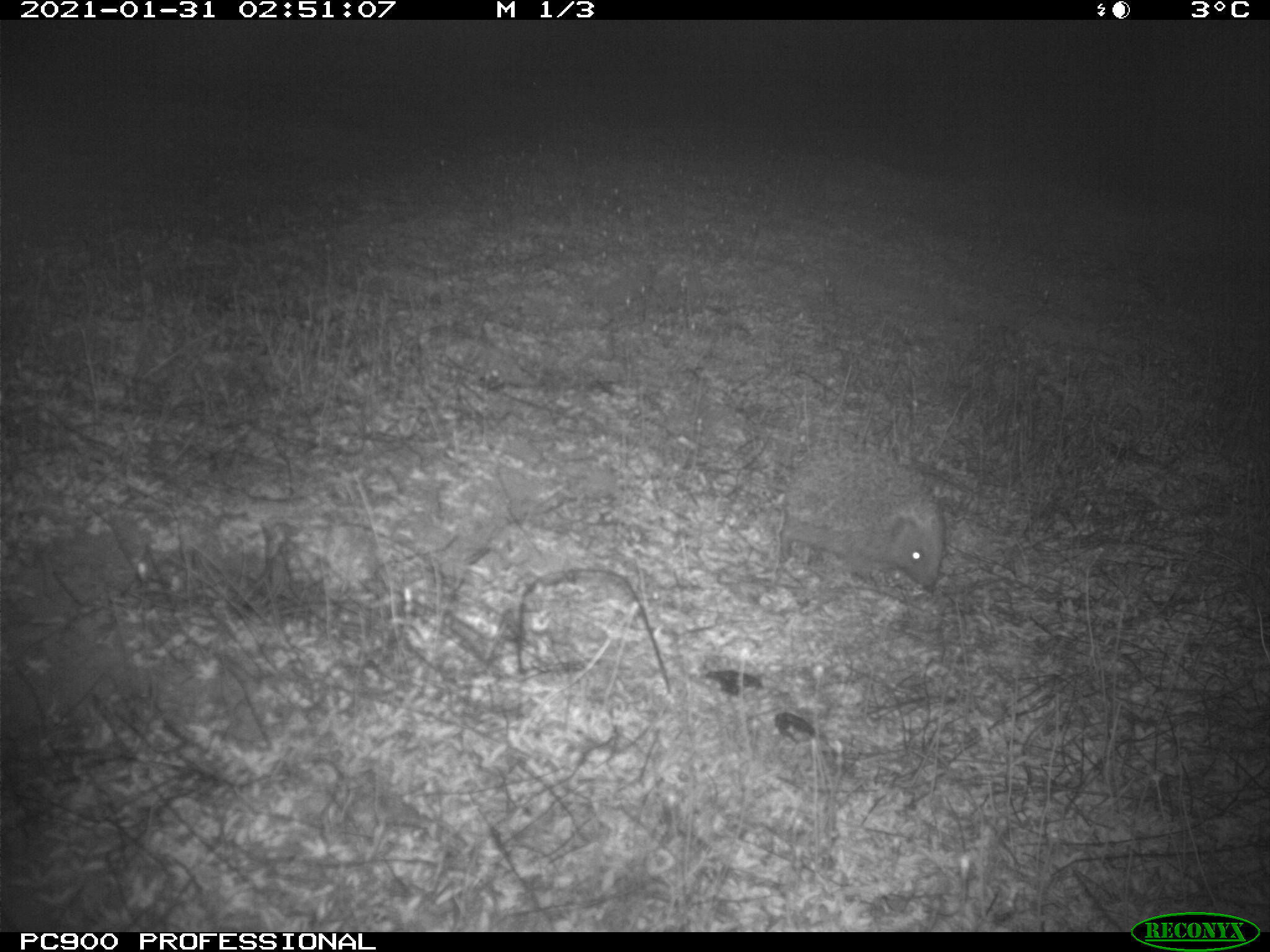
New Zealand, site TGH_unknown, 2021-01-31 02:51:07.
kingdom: Animalia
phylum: Chordata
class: Mammalia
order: Eulipotyphla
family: Erinaceidae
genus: Erinaceus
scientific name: Erinaceus europaeus europaeus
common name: european hedgehog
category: hedgehog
Hedgehog (european hedgehog) (Erinaceus europaeus europaeus).